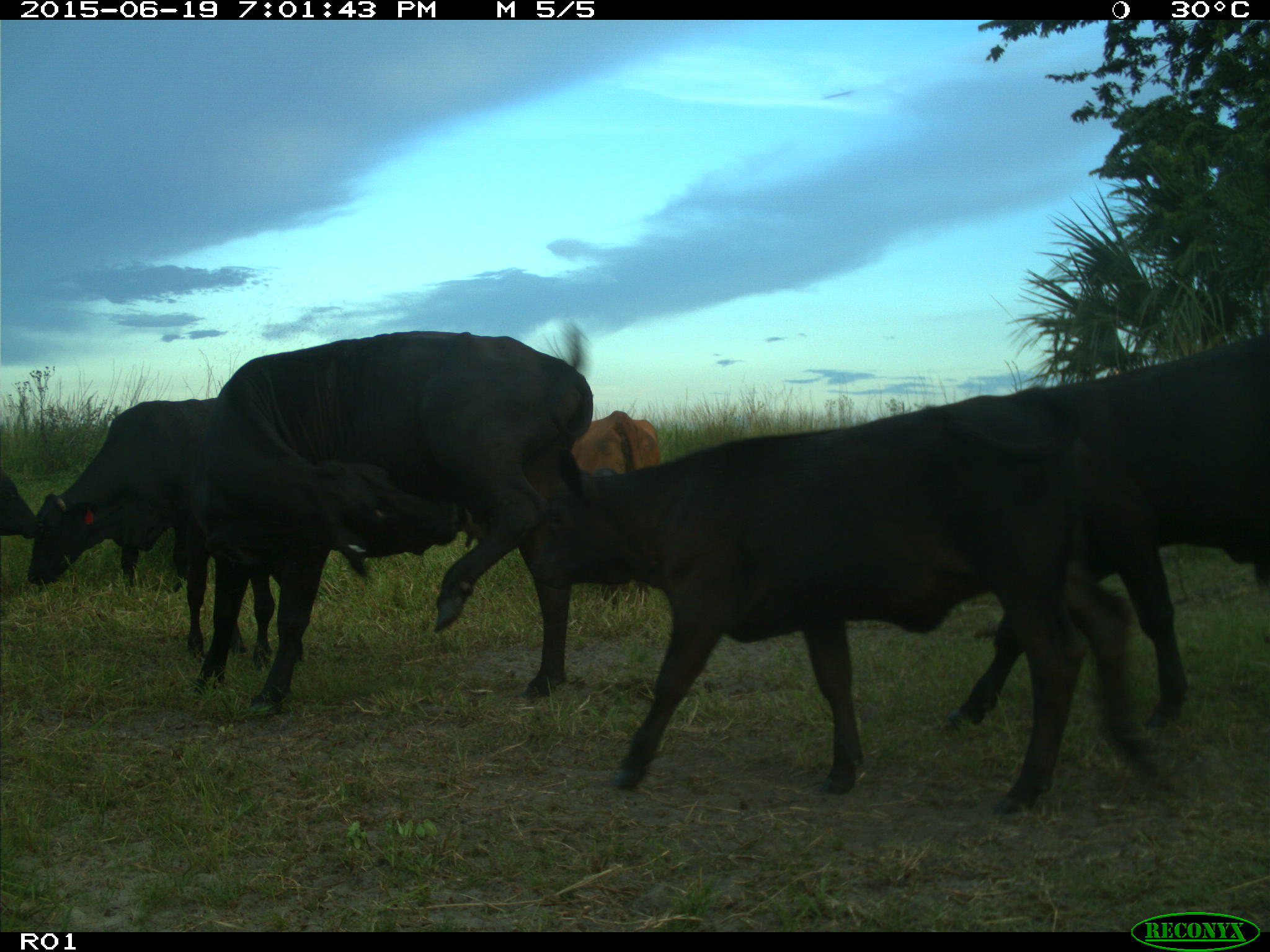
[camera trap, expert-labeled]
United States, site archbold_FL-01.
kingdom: Animalia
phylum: Chordata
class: Mammalia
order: Artiodactyla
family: Bovidae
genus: Bos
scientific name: Bos taurus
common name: domestic cow